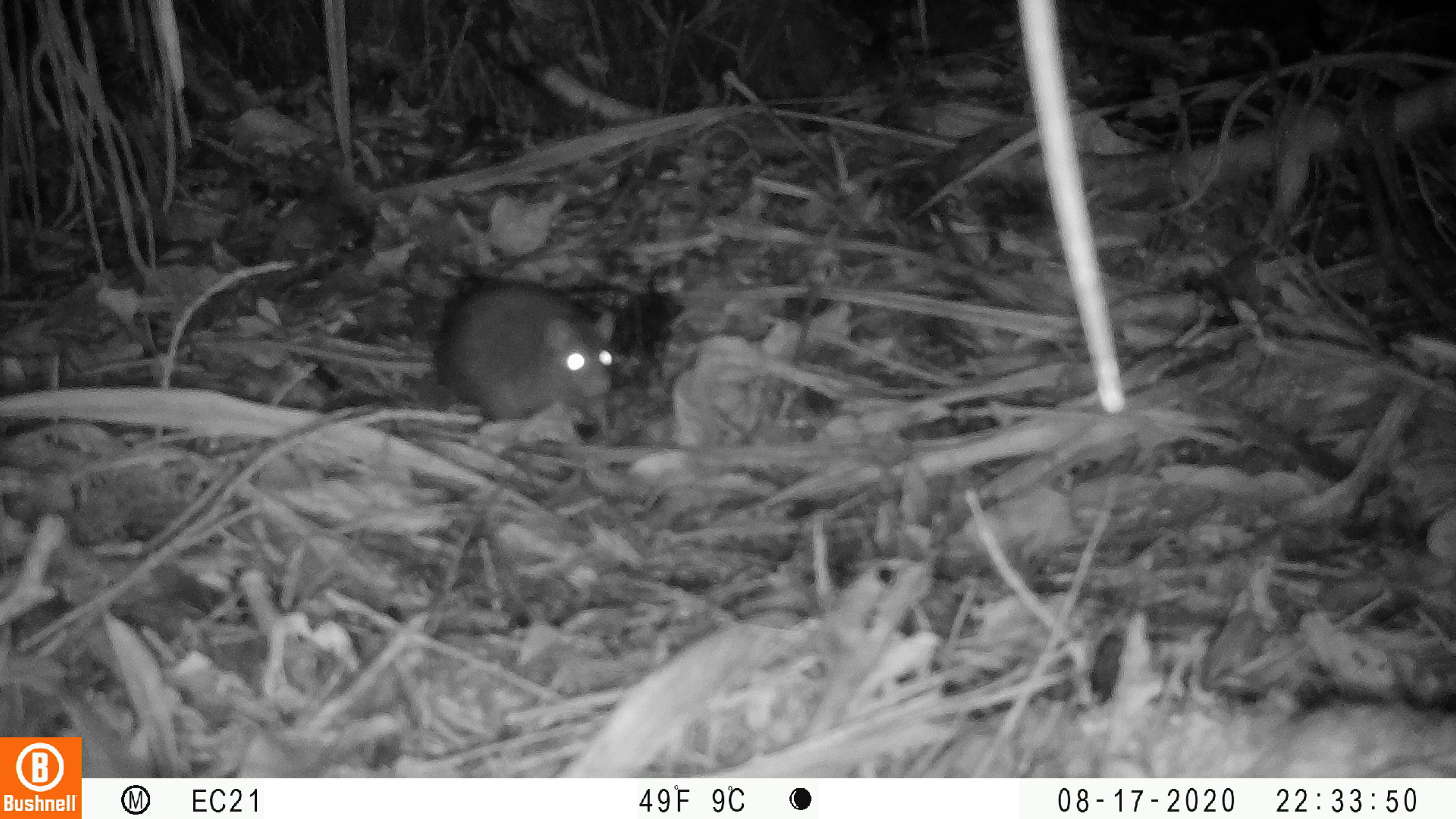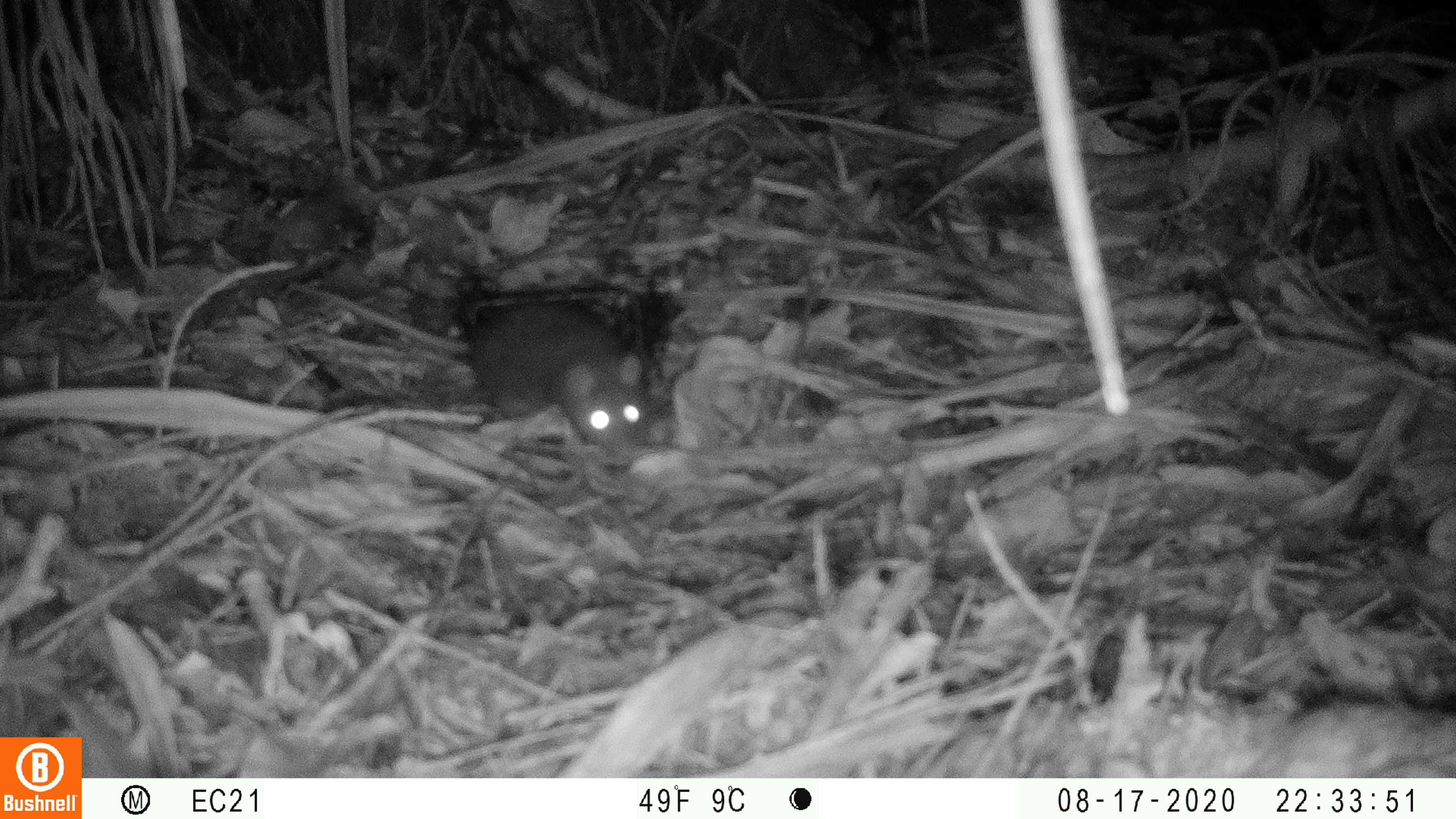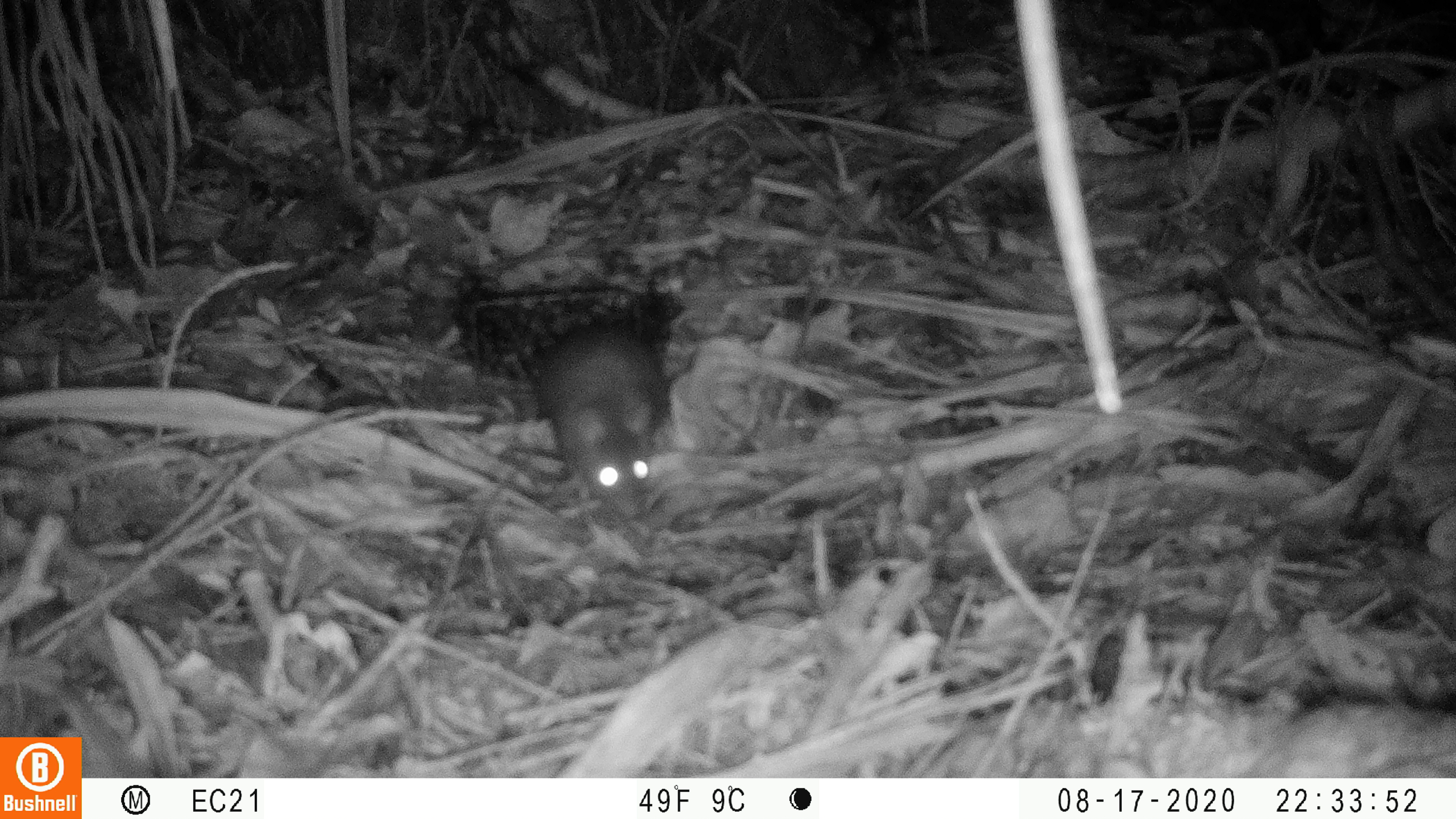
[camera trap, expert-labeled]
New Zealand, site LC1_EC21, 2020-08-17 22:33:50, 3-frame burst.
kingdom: Animalia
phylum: Chordata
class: Mammalia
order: Rodentia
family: Muridae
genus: Rattus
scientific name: Rattus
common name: rat